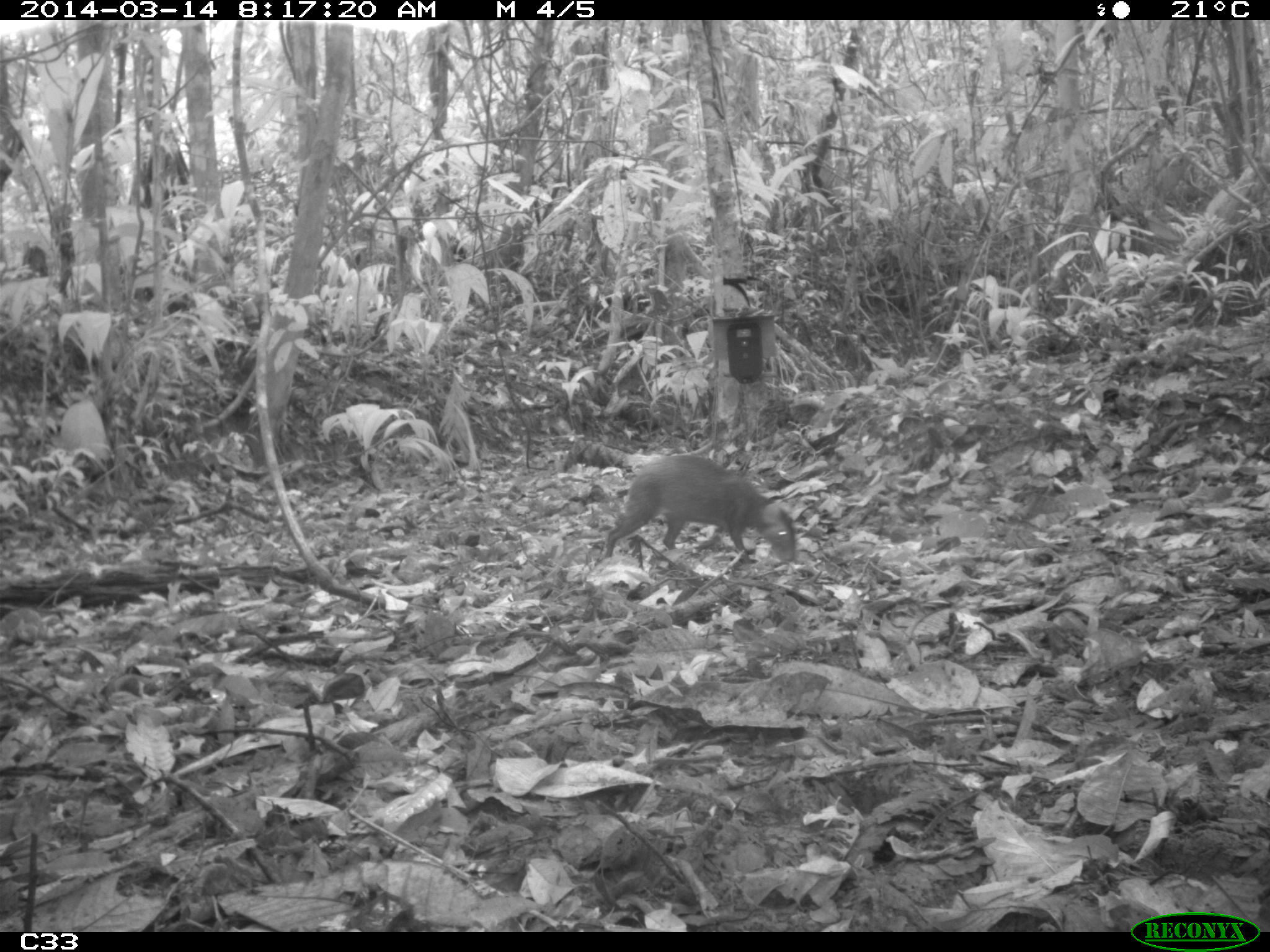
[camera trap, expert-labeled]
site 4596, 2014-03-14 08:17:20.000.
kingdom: Animalia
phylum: Chordata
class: Mammalia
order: Rodentia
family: Dasyproctidae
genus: Dasyprocta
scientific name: Dasyprocta leporina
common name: red-rumped agouti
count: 1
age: adult